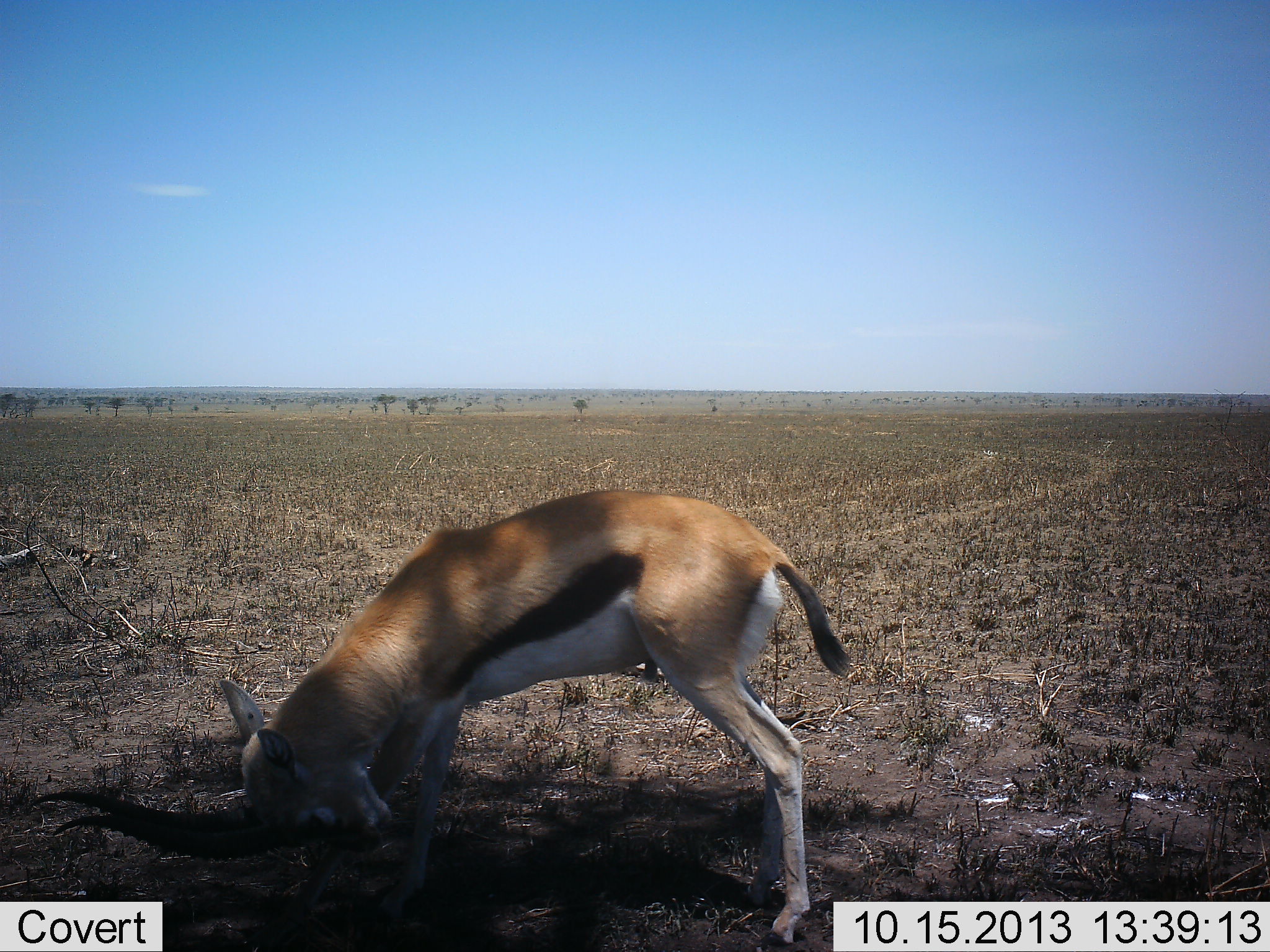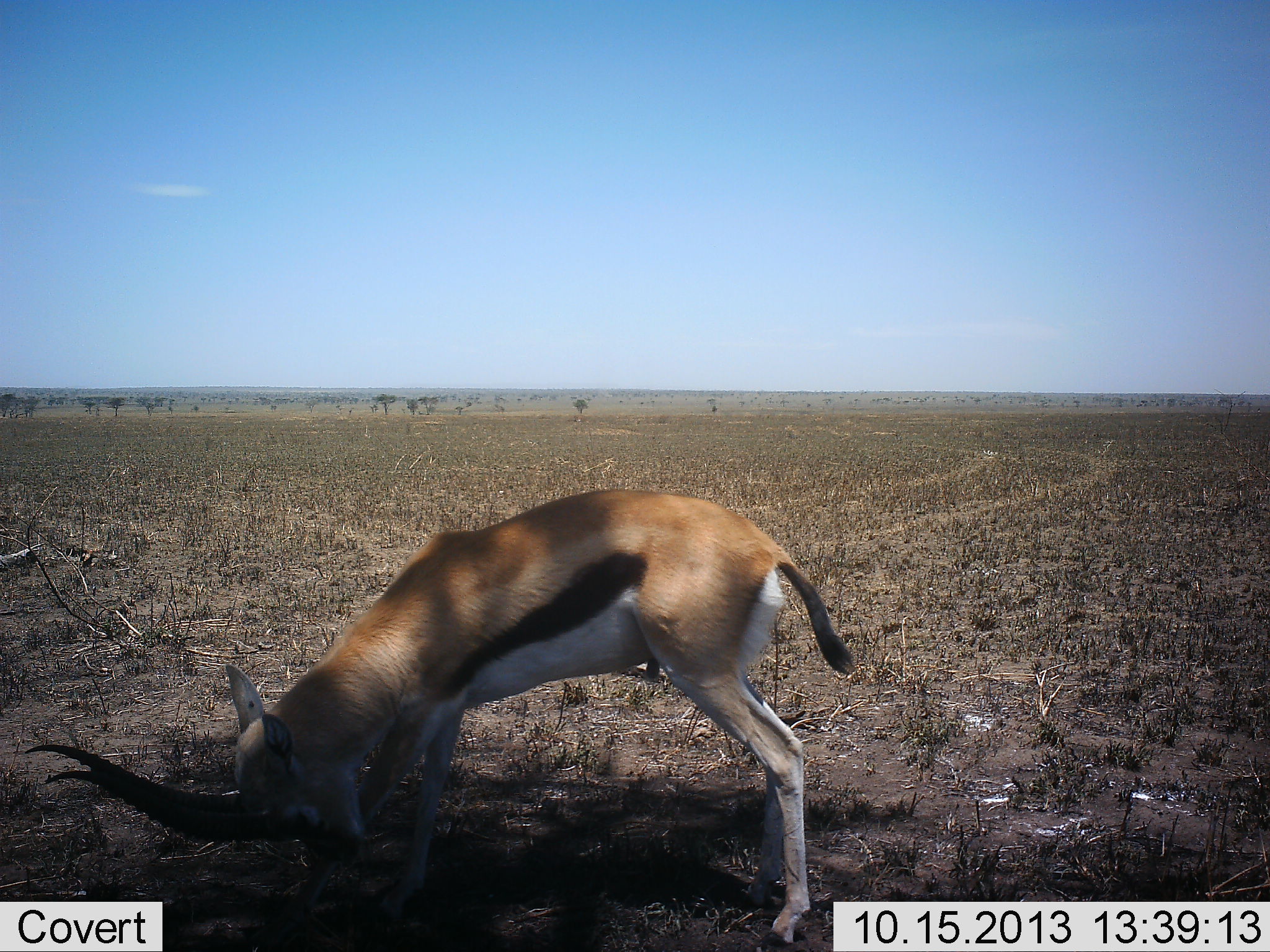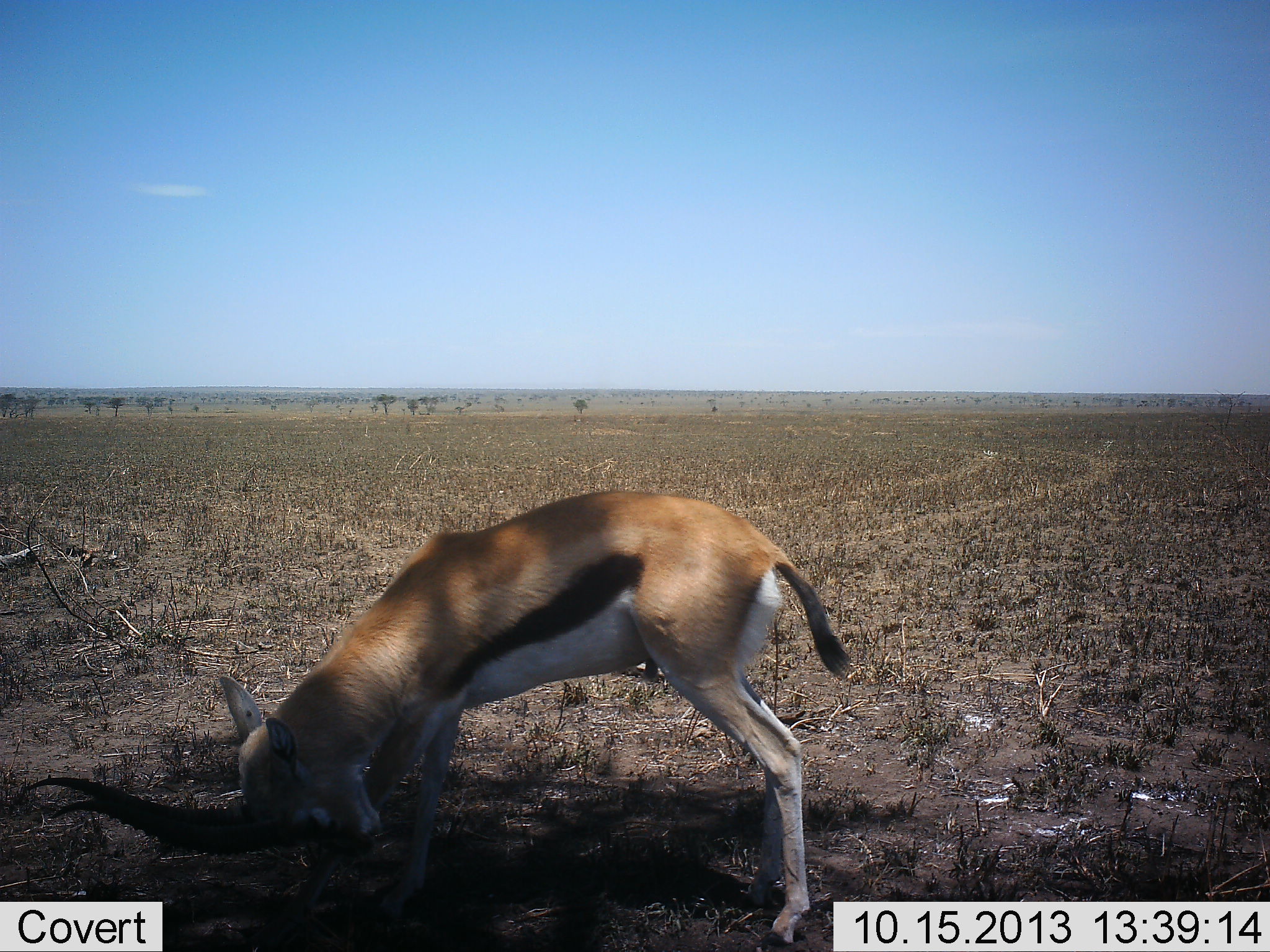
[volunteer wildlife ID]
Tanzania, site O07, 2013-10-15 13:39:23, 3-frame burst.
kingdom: Animalia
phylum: Chordata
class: Mammalia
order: Artiodactyla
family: Bovidae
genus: Eudorcas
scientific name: Eudorcas thomsonii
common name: thomson's gazelle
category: gazellethomsons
Gazellethomsons (thomson's gazelle) (Eudorcas thomsonii), count 1. Behavior (volunteer vote fractions): standing 70%, resting 0%, moving 10%, interacting 0%. Young present (vote fraction): 0%. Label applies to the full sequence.